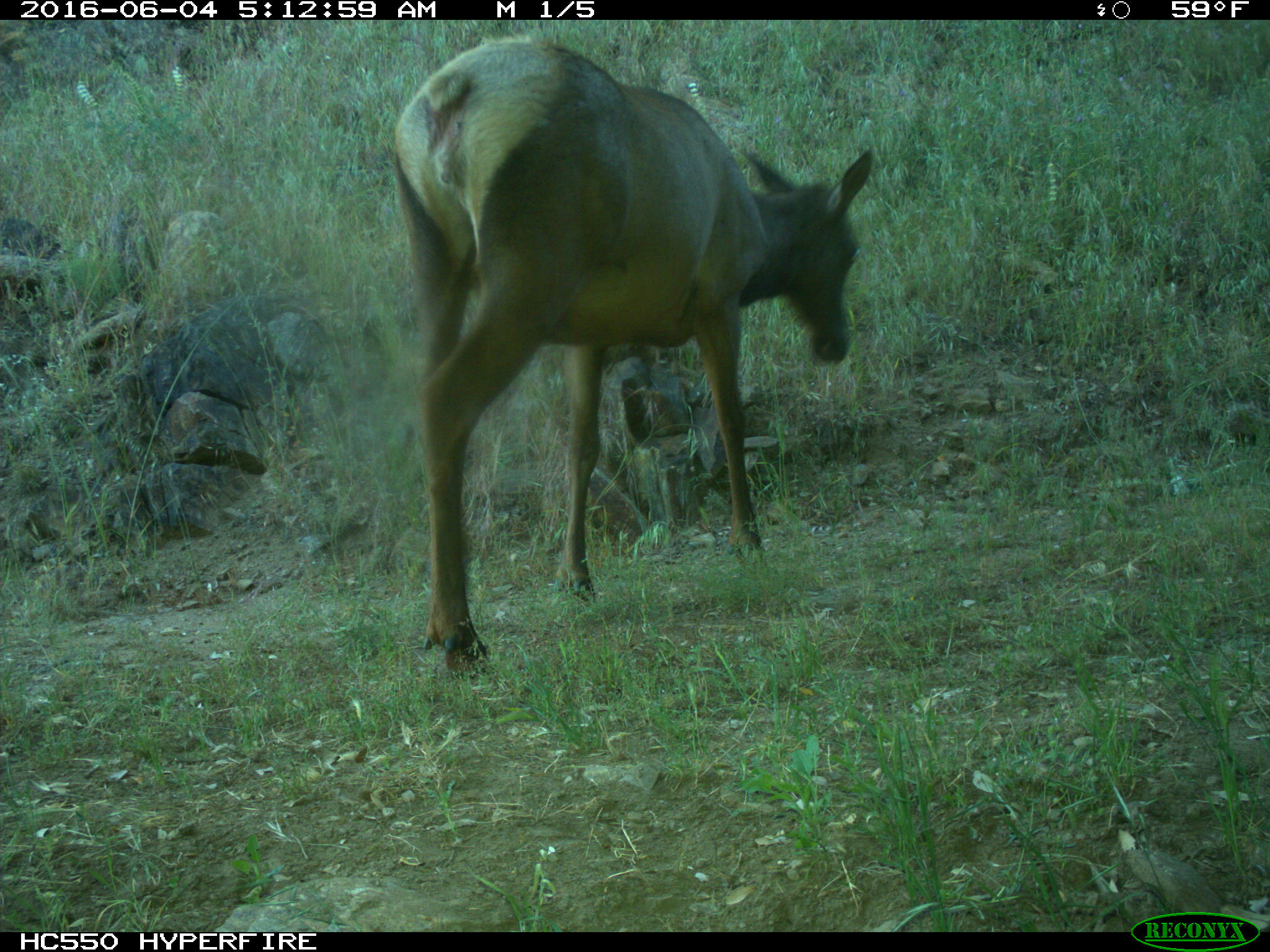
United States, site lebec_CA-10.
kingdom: Animalia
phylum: Chordata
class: Mammalia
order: Artiodactyla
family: Cervidae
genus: Cervus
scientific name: Cervus canadensis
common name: elk